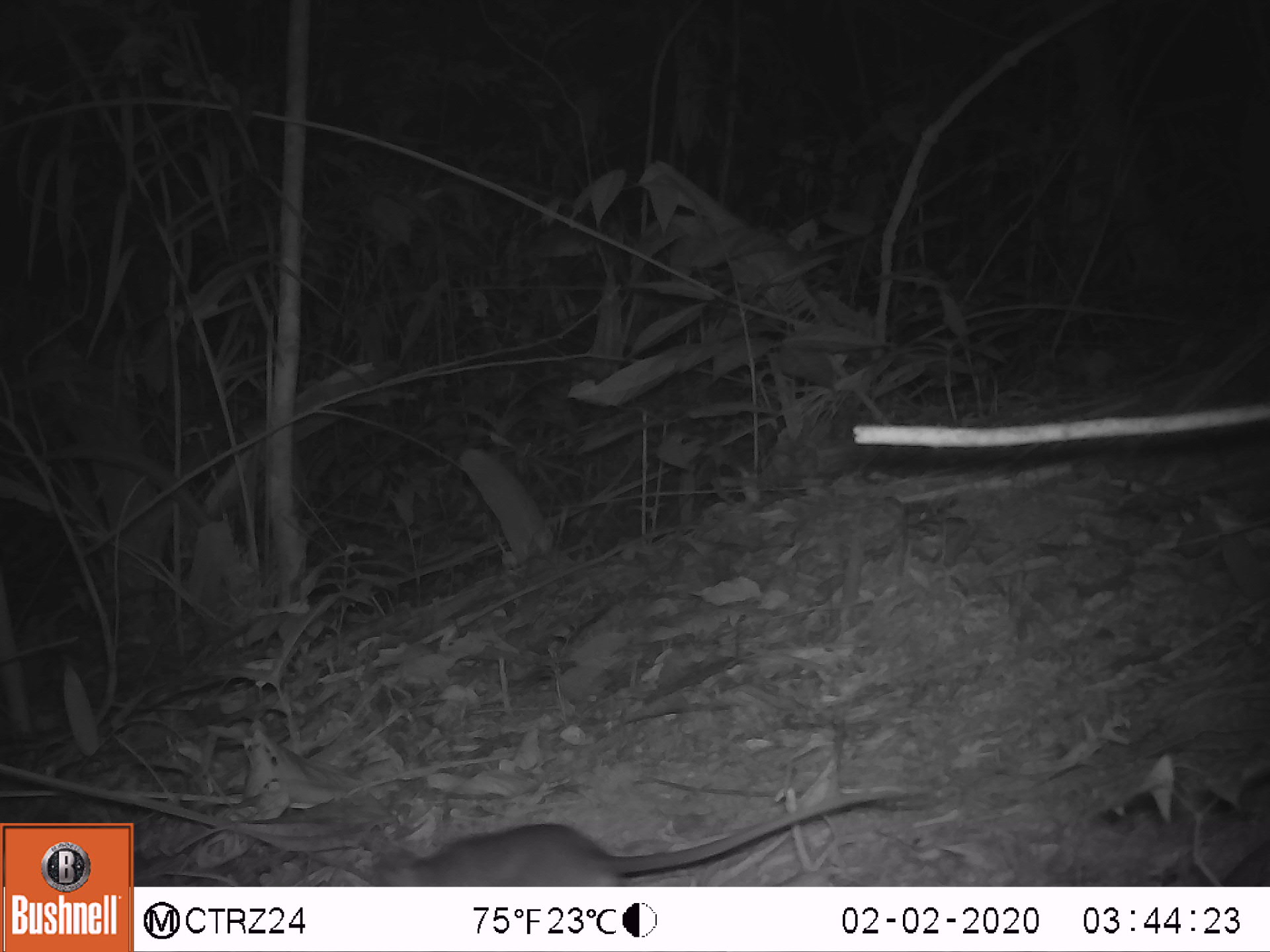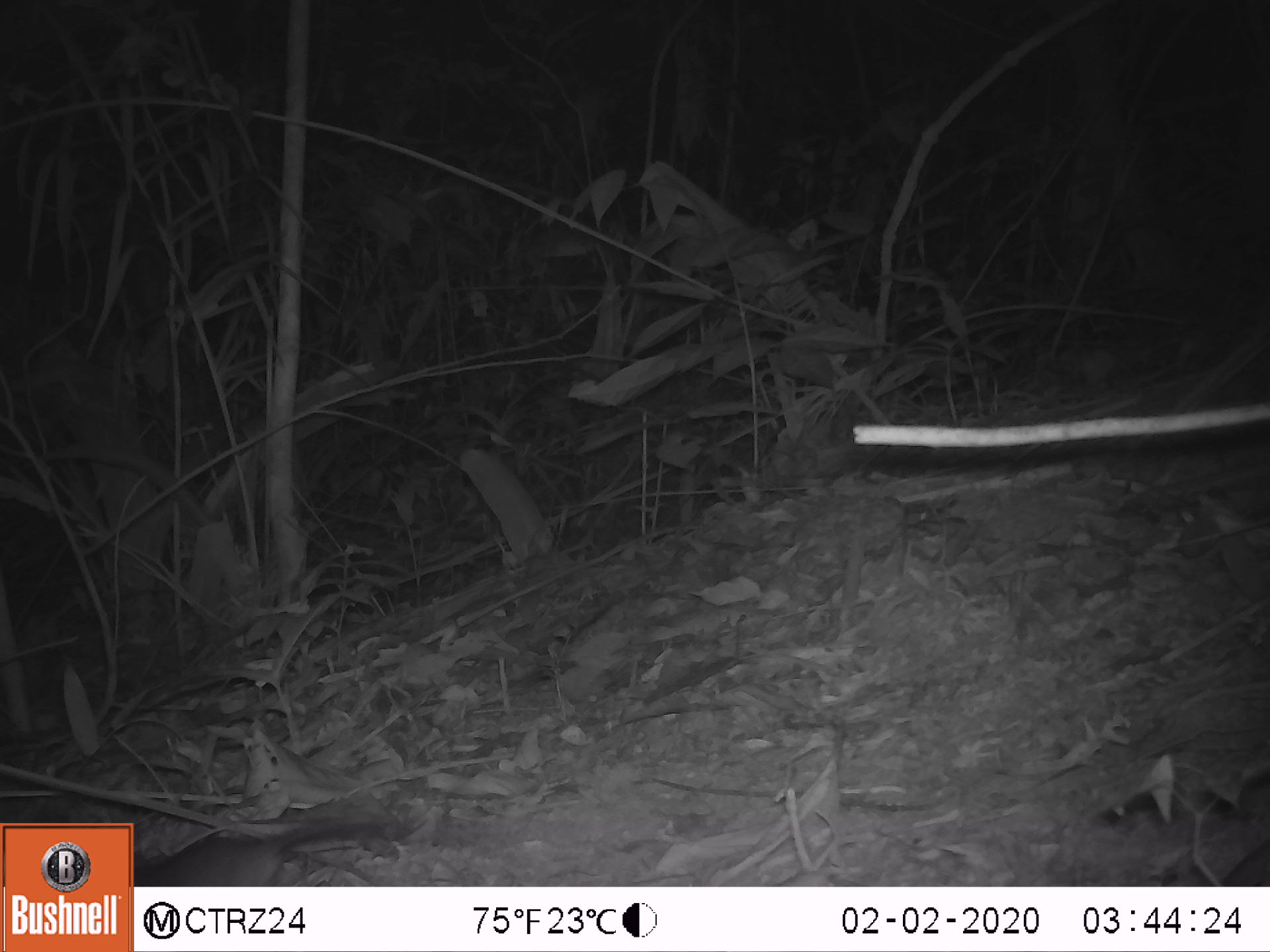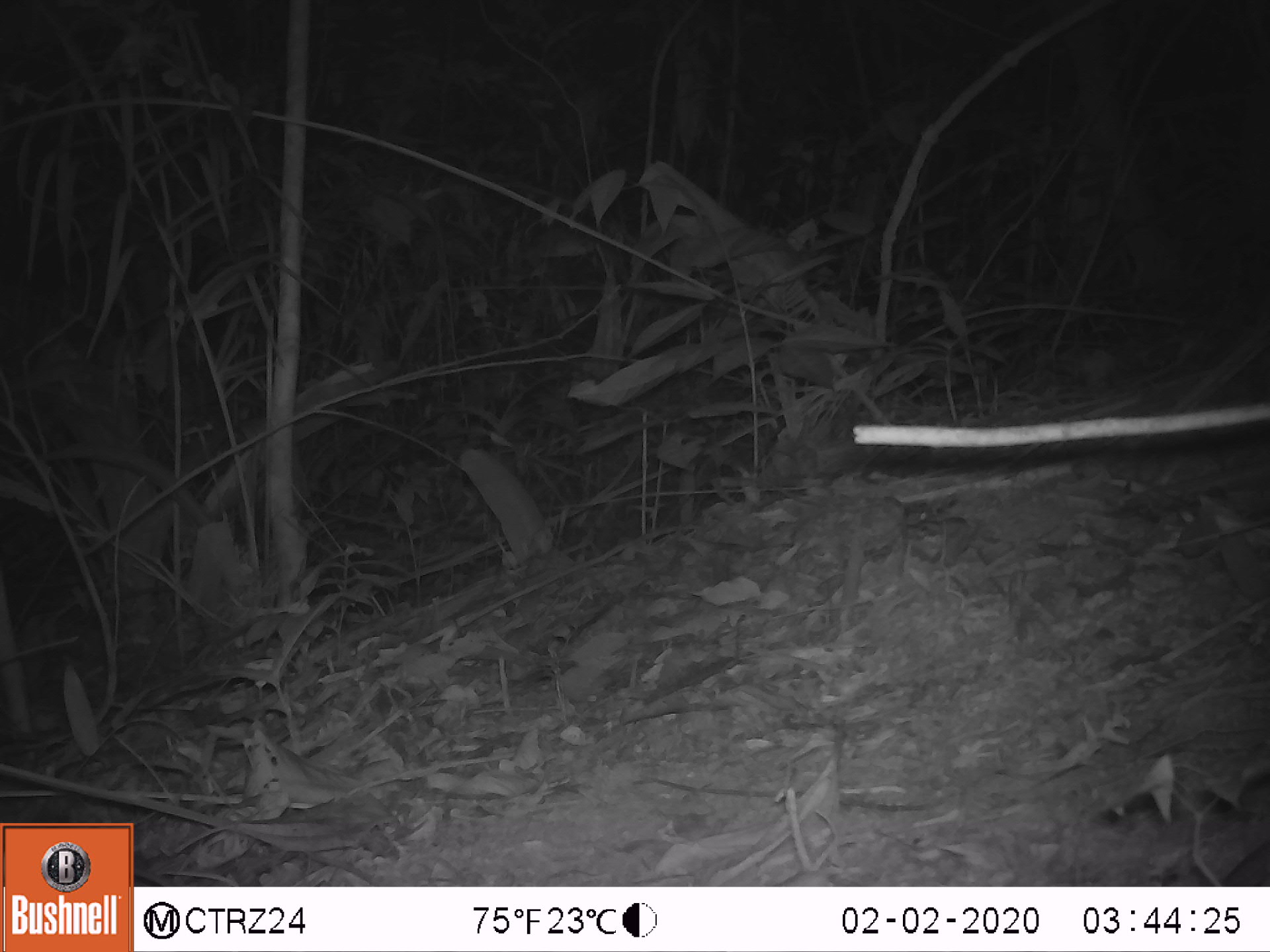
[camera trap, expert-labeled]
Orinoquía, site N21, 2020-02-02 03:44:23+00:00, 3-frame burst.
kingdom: Animalia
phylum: Chordata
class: Mammalia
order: Rodentia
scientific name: Rodentia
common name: rodent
Rodent (Rodentia).